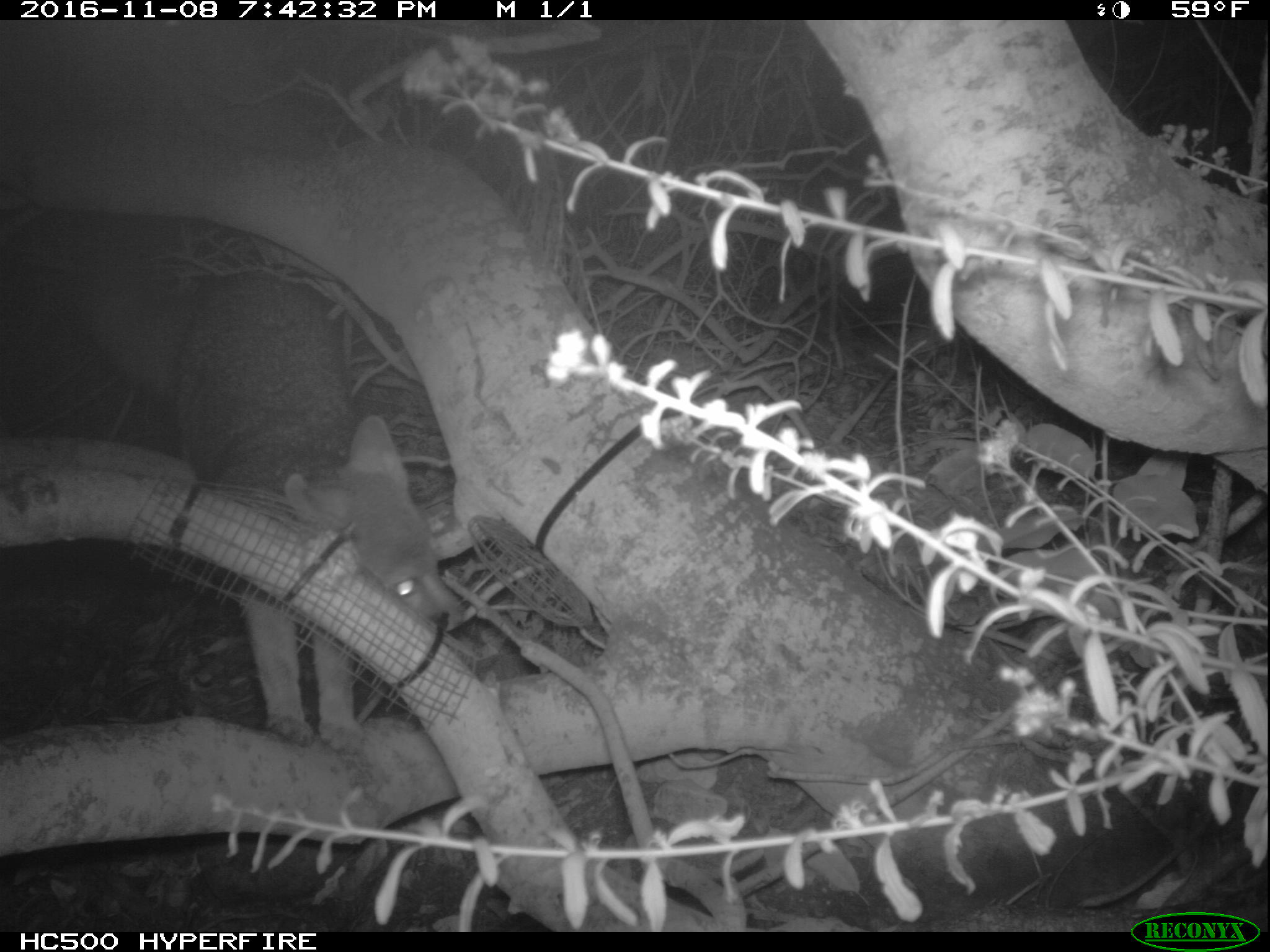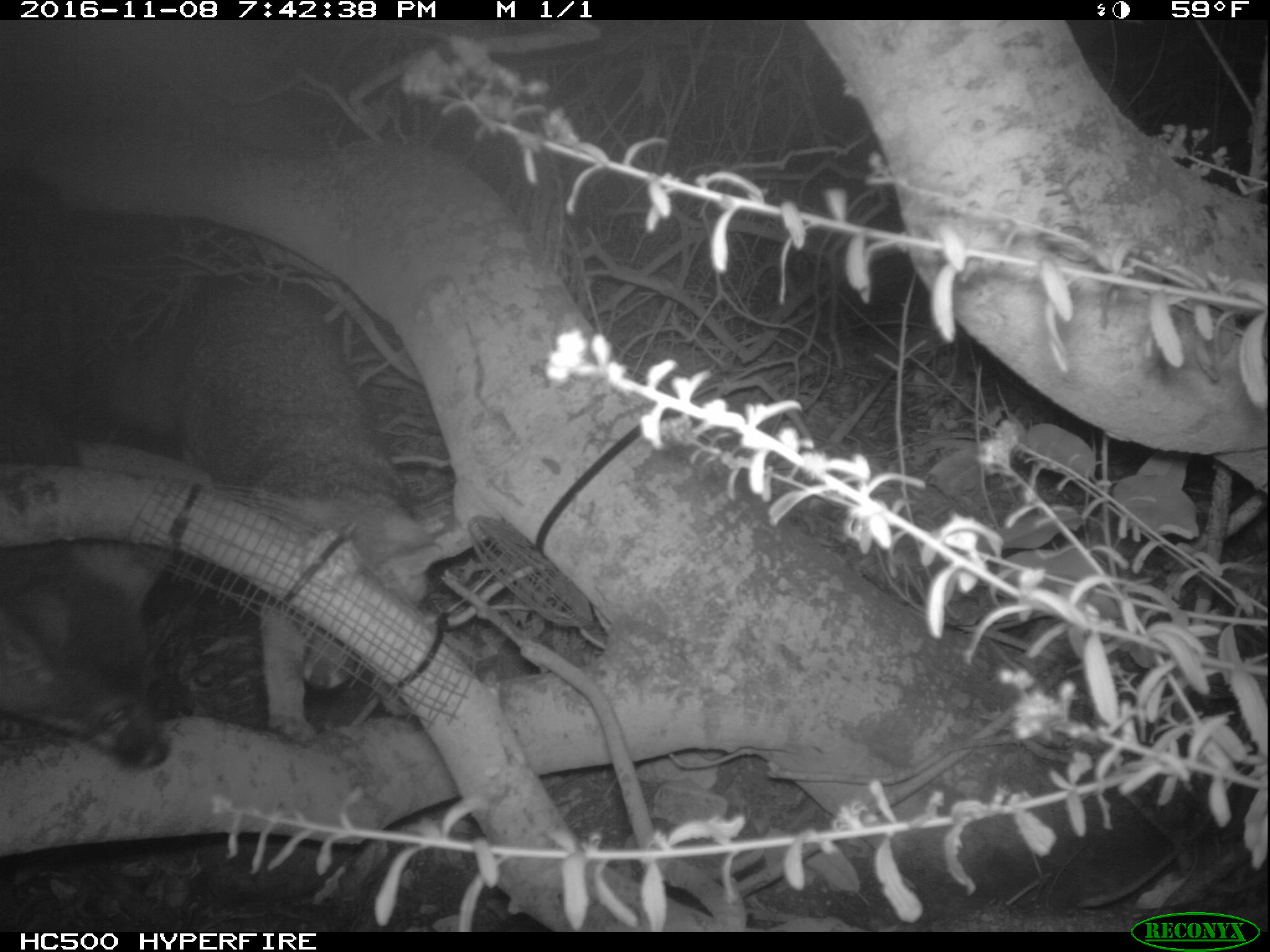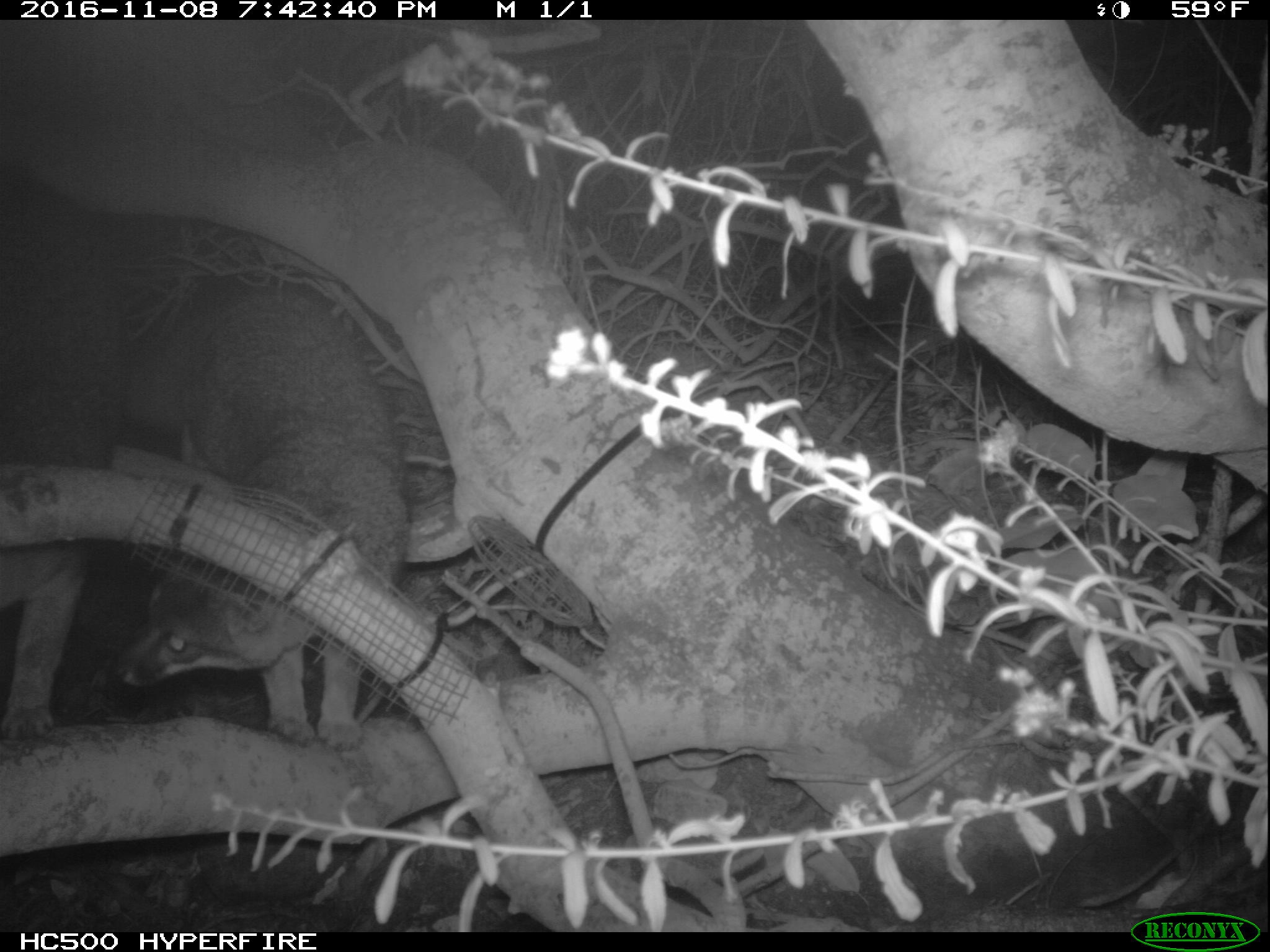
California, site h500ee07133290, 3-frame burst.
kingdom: Animalia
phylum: Chordata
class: Mammalia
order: Carnivora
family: Canidae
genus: Urocyon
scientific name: Urocyon littoralis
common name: island fox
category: fox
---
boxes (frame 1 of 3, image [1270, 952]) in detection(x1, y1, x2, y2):
fox: detection(76, 265, 462, 752)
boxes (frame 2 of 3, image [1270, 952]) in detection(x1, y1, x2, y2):
fox: detection(94, 279, 443, 750); detection(0, 386, 170, 767)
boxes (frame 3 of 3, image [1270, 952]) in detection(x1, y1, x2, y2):
fox: detection(119, 284, 412, 750); detection(0, 172, 112, 736)